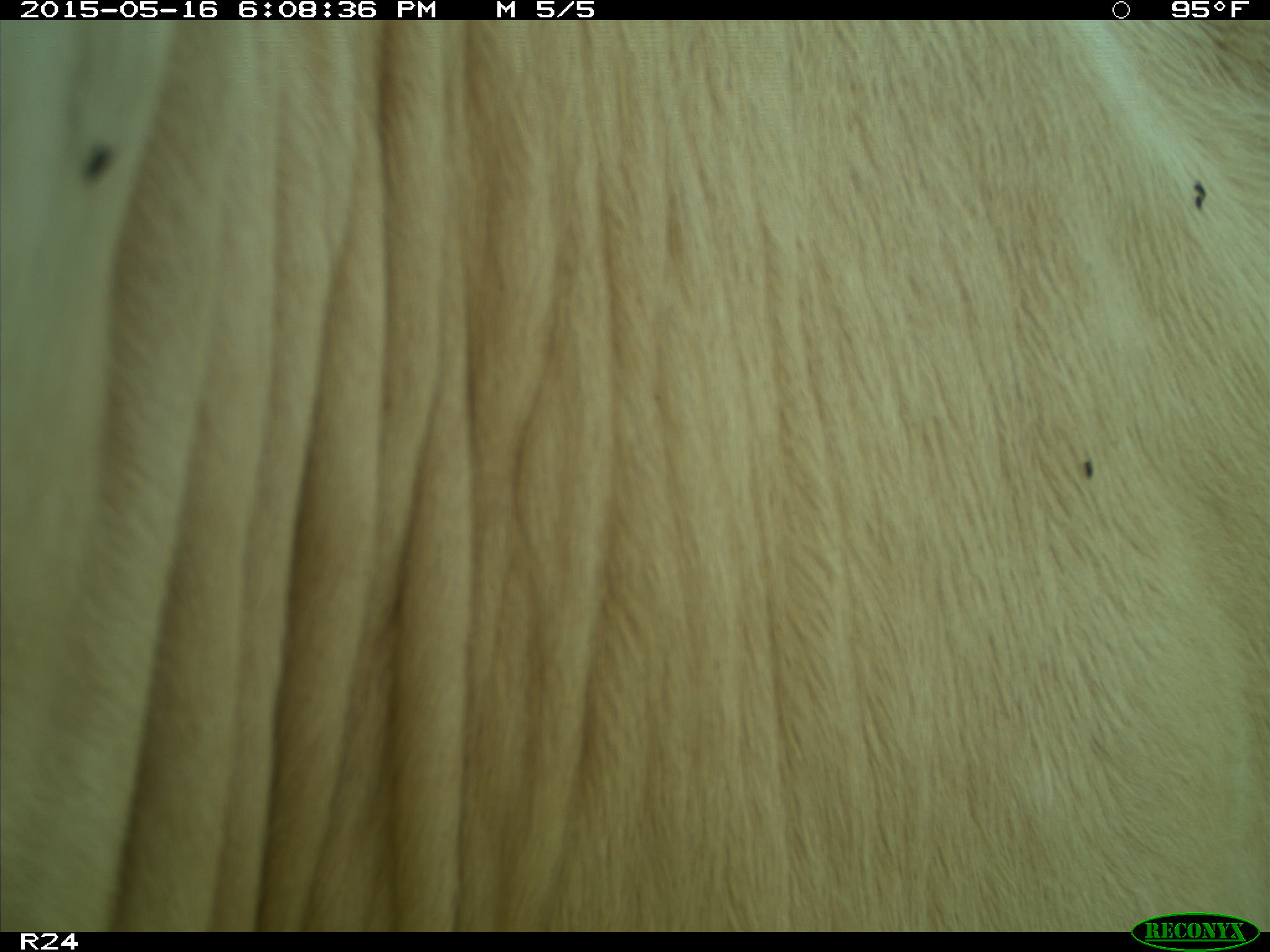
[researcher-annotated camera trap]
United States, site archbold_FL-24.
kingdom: Animalia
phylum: Chordata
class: Mammalia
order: Artiodactyla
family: Bovidae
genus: Bos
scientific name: Bos taurus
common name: domestic cow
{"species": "Bos taurus (domestic cow)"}